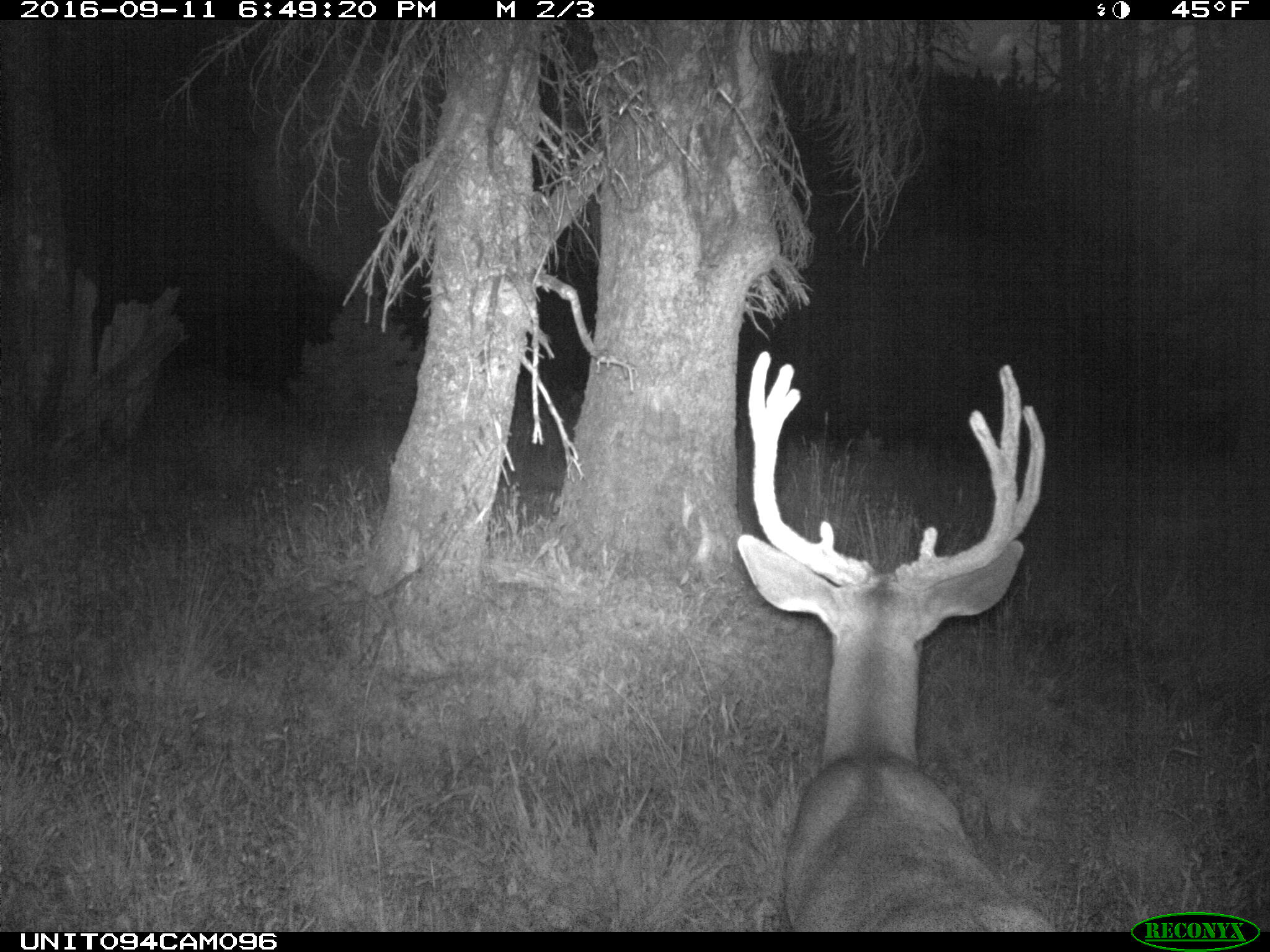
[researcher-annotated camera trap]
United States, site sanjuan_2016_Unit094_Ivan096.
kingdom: Animalia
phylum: Chordata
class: Mammalia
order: Artiodactyla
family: Cervidae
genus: Odocoileus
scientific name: Odocoileus hemionus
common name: mule deer